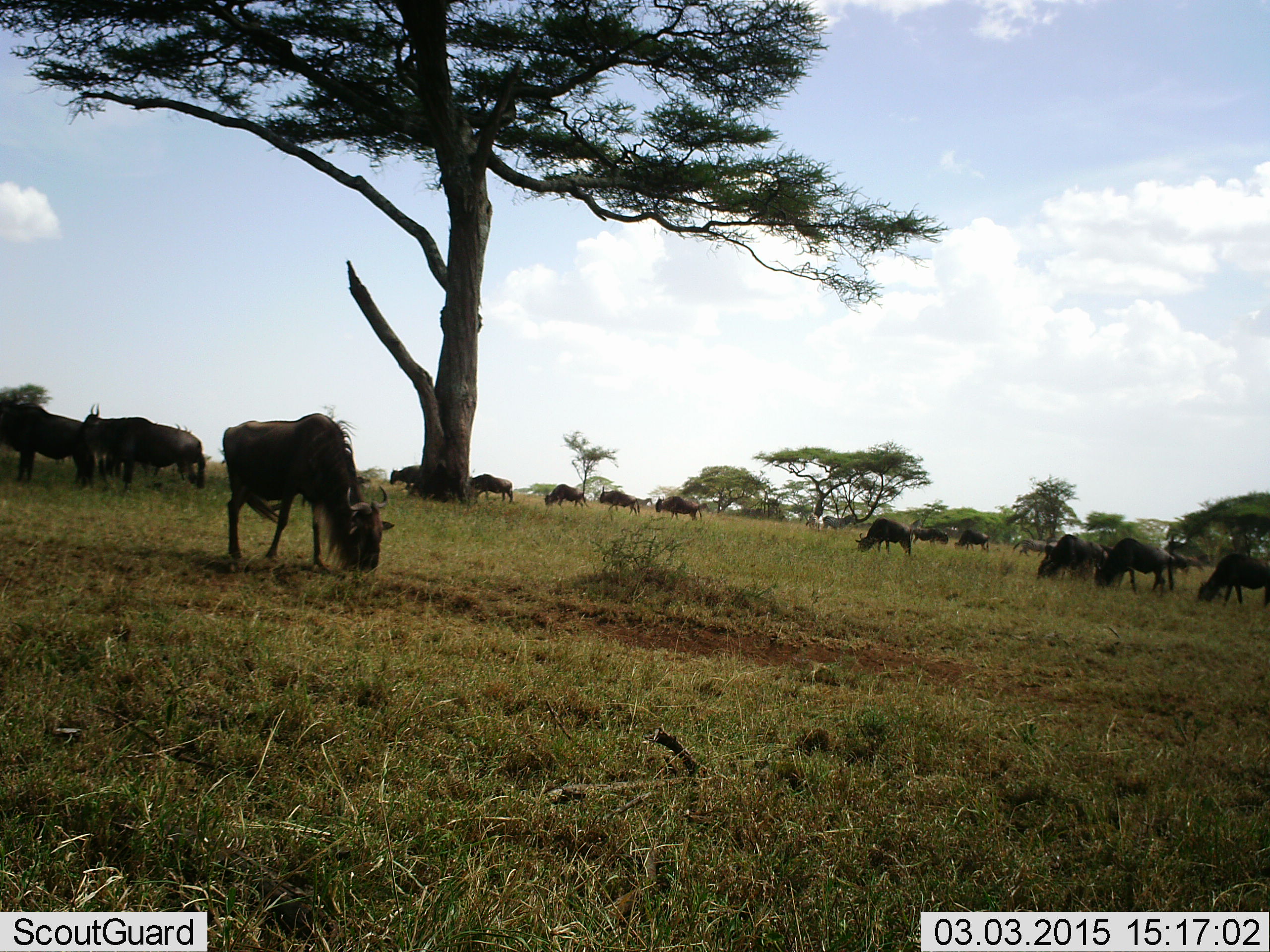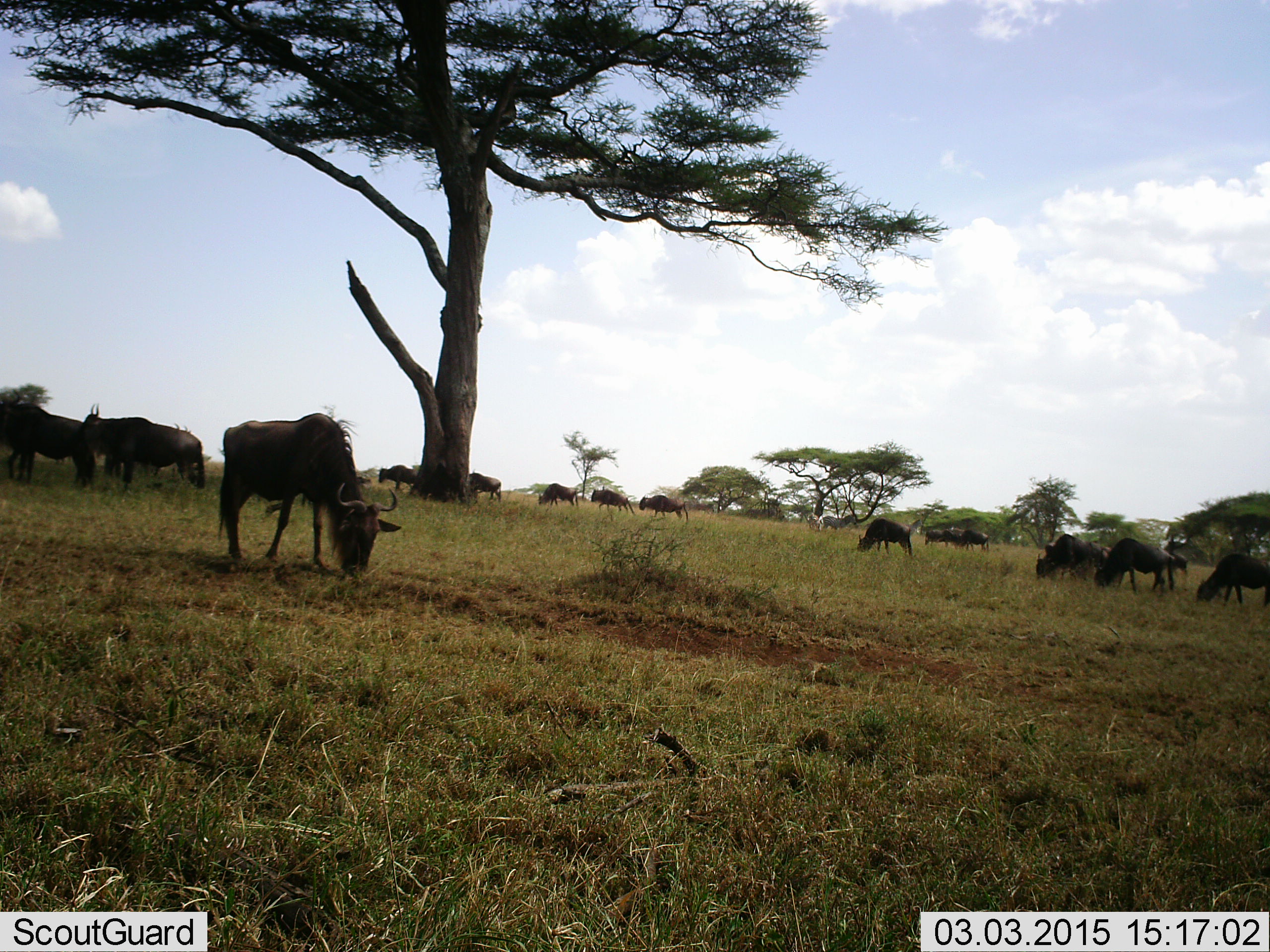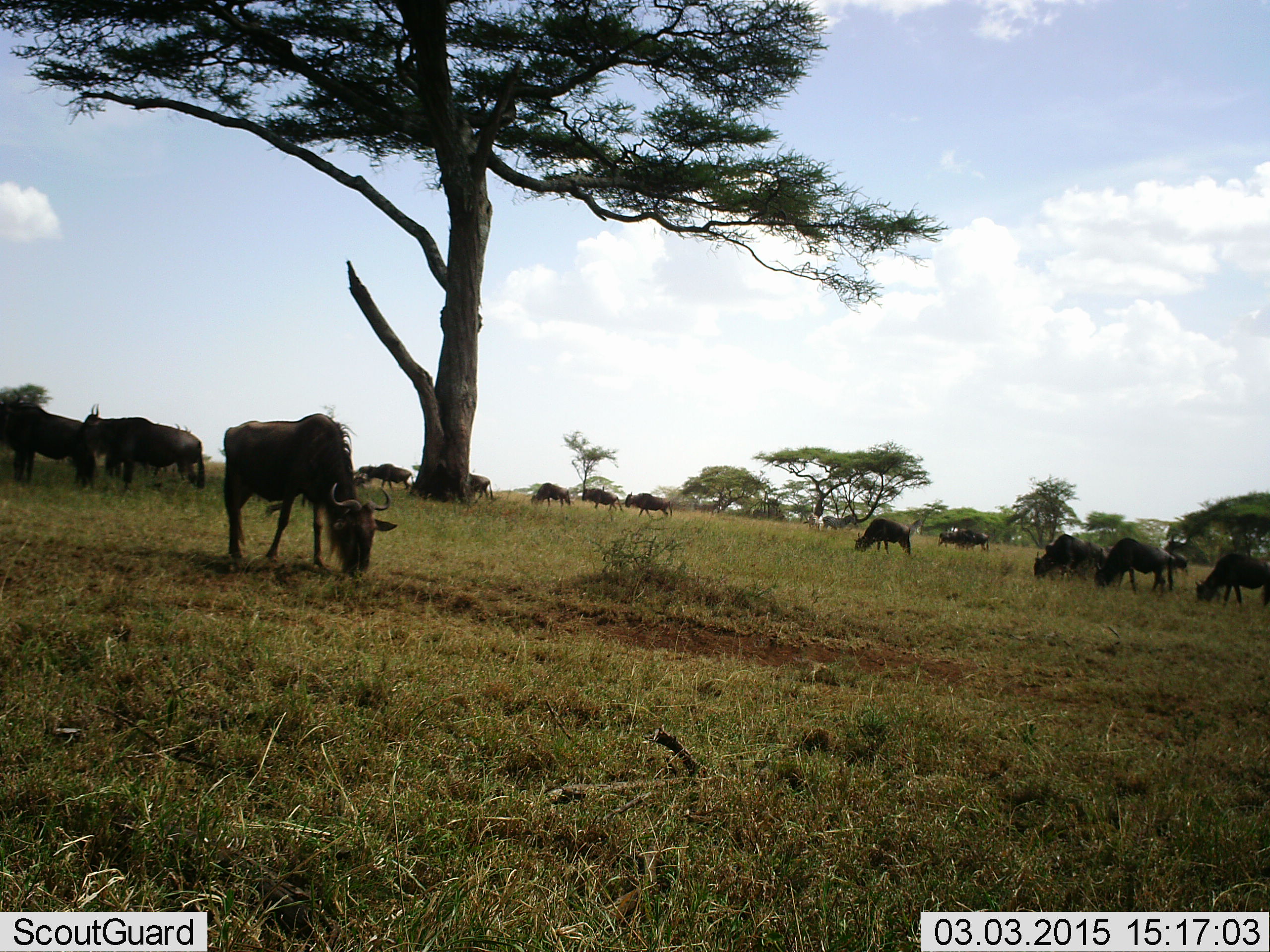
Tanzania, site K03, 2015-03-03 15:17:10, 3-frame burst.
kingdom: Animalia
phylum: Chordata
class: Mammalia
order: Artiodactyla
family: Bovidae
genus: Connochaetes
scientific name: Connochaetes taurinus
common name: blue wildebeest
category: wildebeest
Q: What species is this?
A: Wildebeest (blue wildebeest) (Connochaetes taurinus).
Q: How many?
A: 11-50.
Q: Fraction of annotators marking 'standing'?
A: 40%.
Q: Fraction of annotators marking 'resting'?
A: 0%.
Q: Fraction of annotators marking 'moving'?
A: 80%.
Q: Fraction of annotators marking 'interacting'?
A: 0%.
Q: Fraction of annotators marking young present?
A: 10%.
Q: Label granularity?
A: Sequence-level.